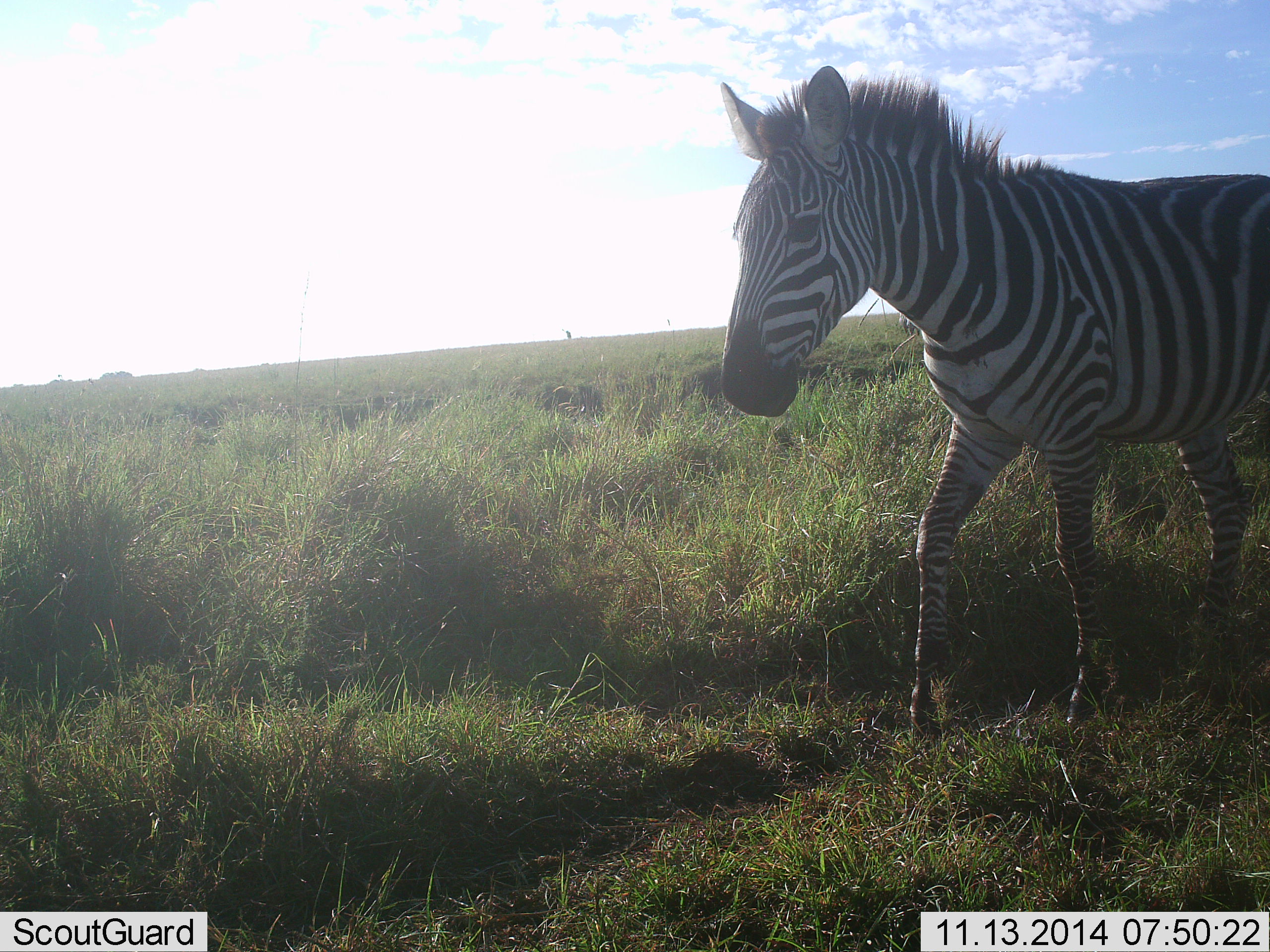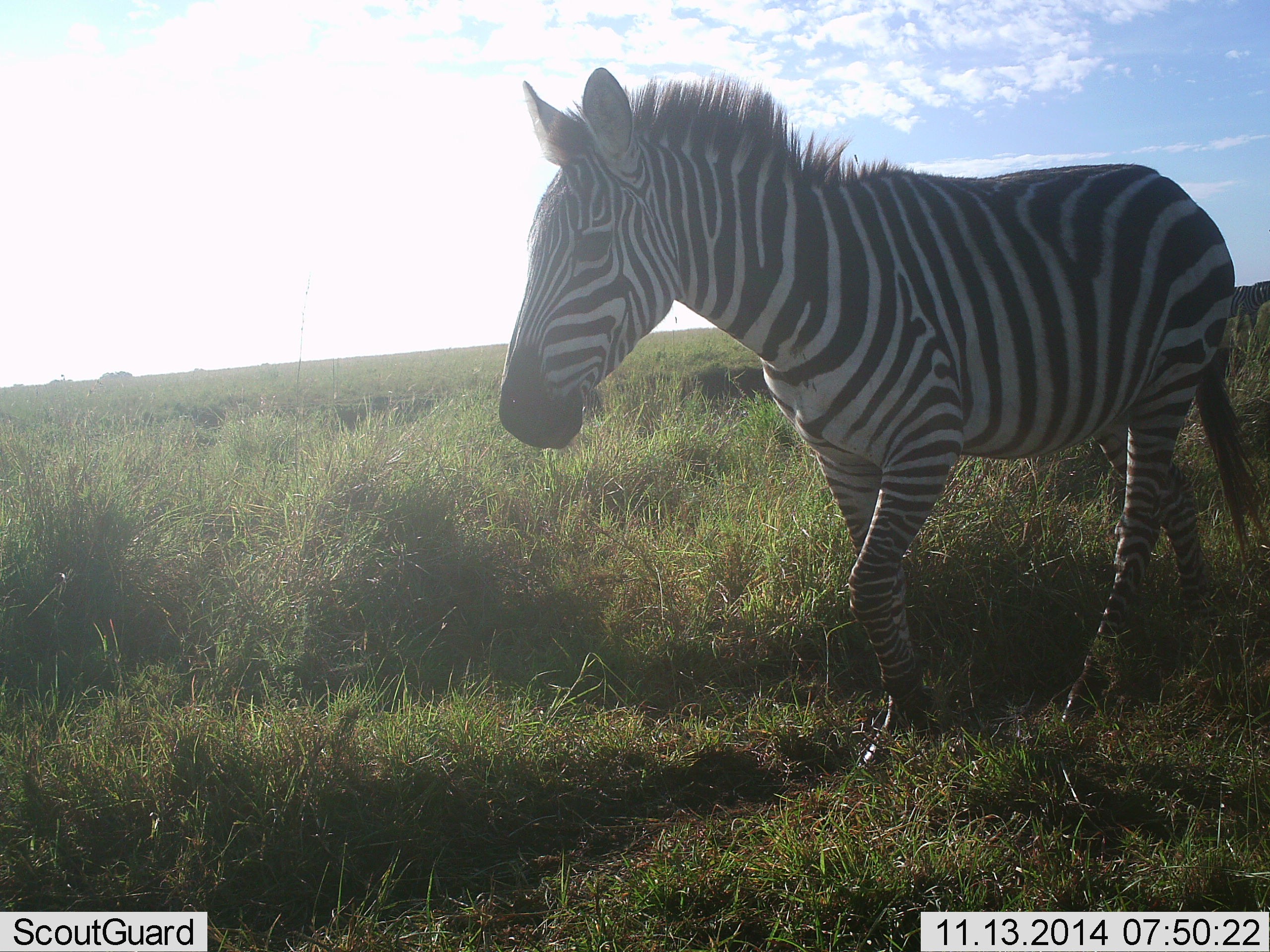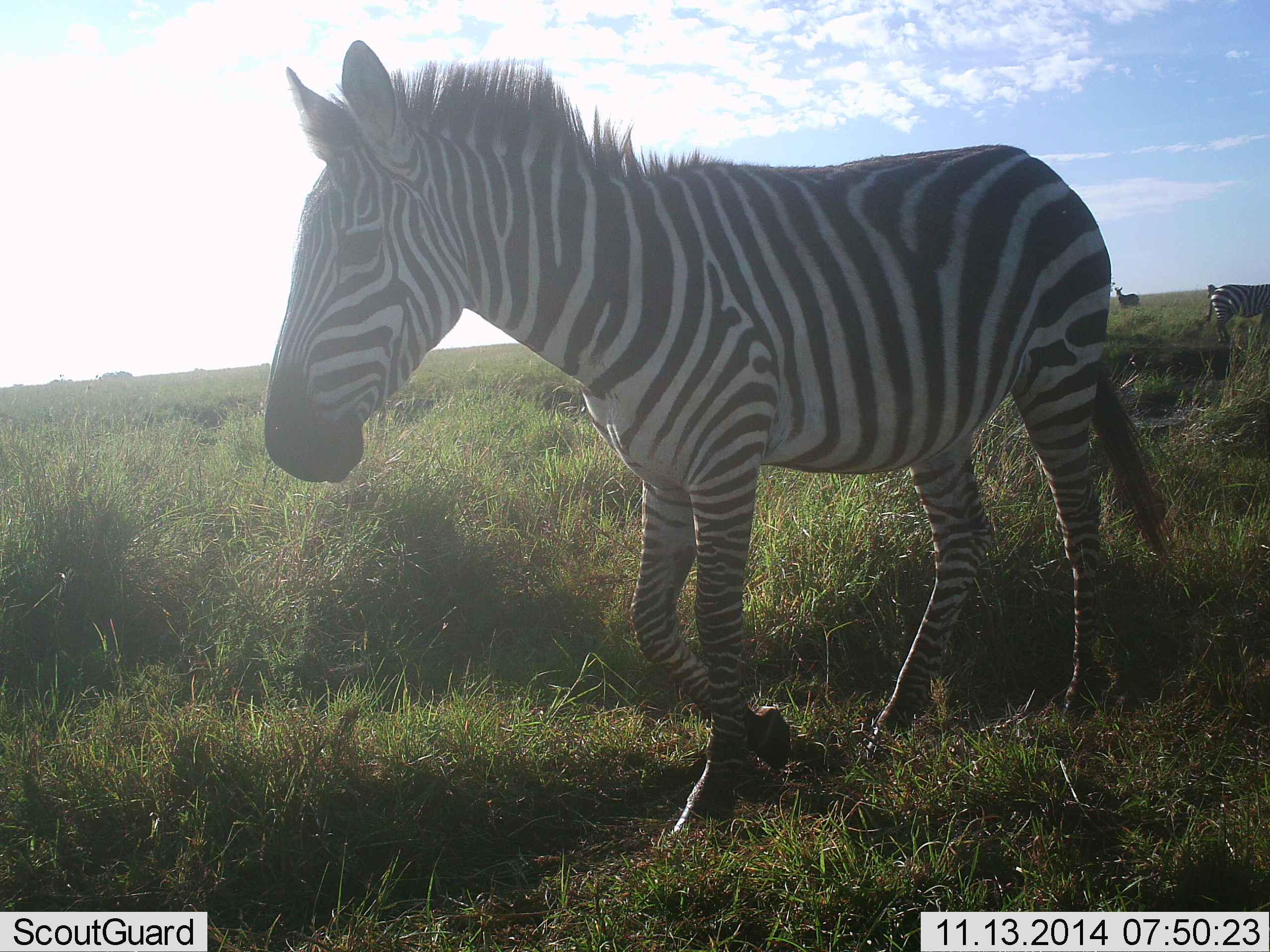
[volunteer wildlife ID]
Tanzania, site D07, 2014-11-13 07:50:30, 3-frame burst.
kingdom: Animalia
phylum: Chordata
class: Mammalia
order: Perissodactyla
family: Equidae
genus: Equus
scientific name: Equus quagga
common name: plains zebra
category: zebra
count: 2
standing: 30%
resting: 0%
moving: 90%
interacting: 0%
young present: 0%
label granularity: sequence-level